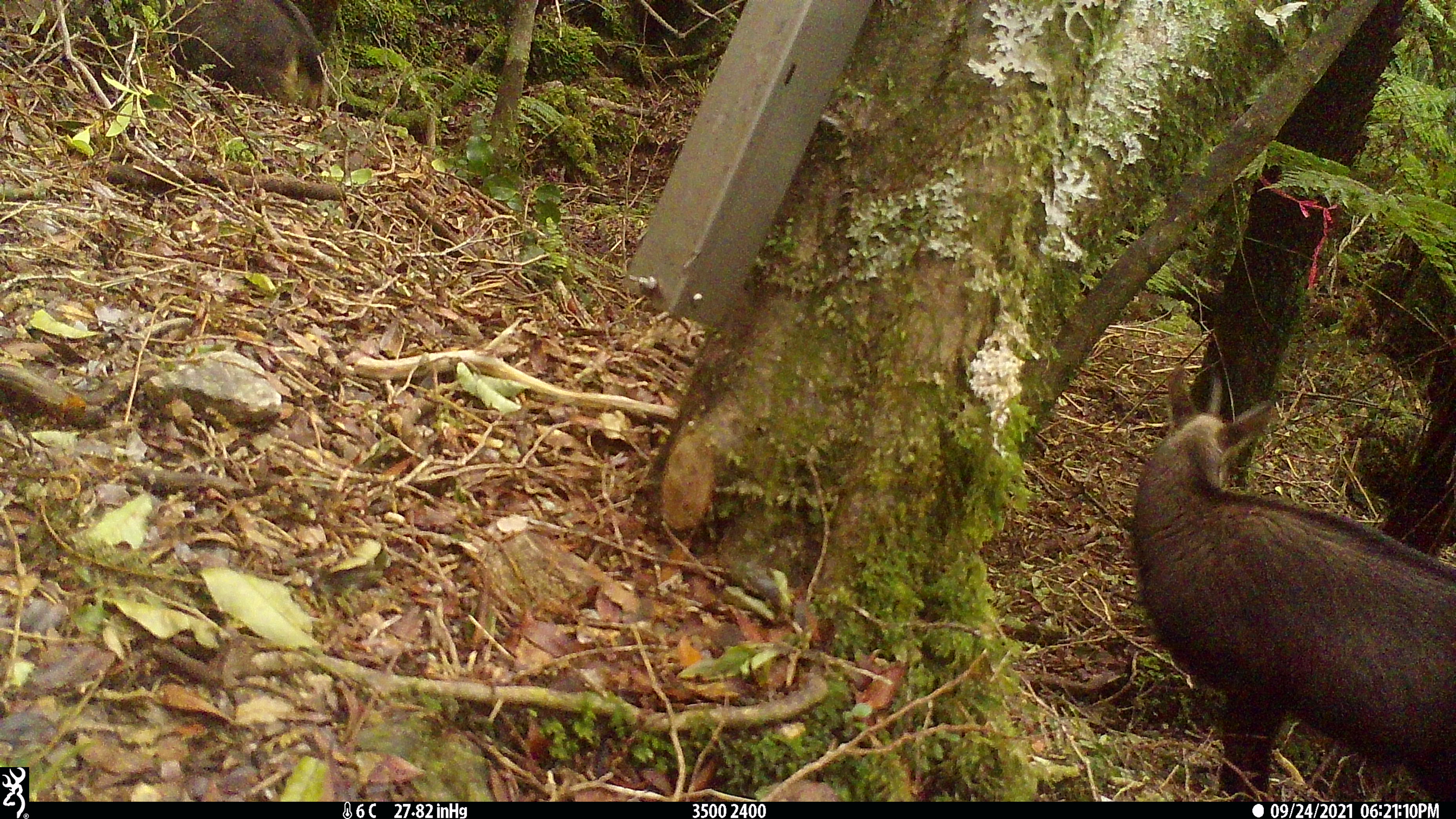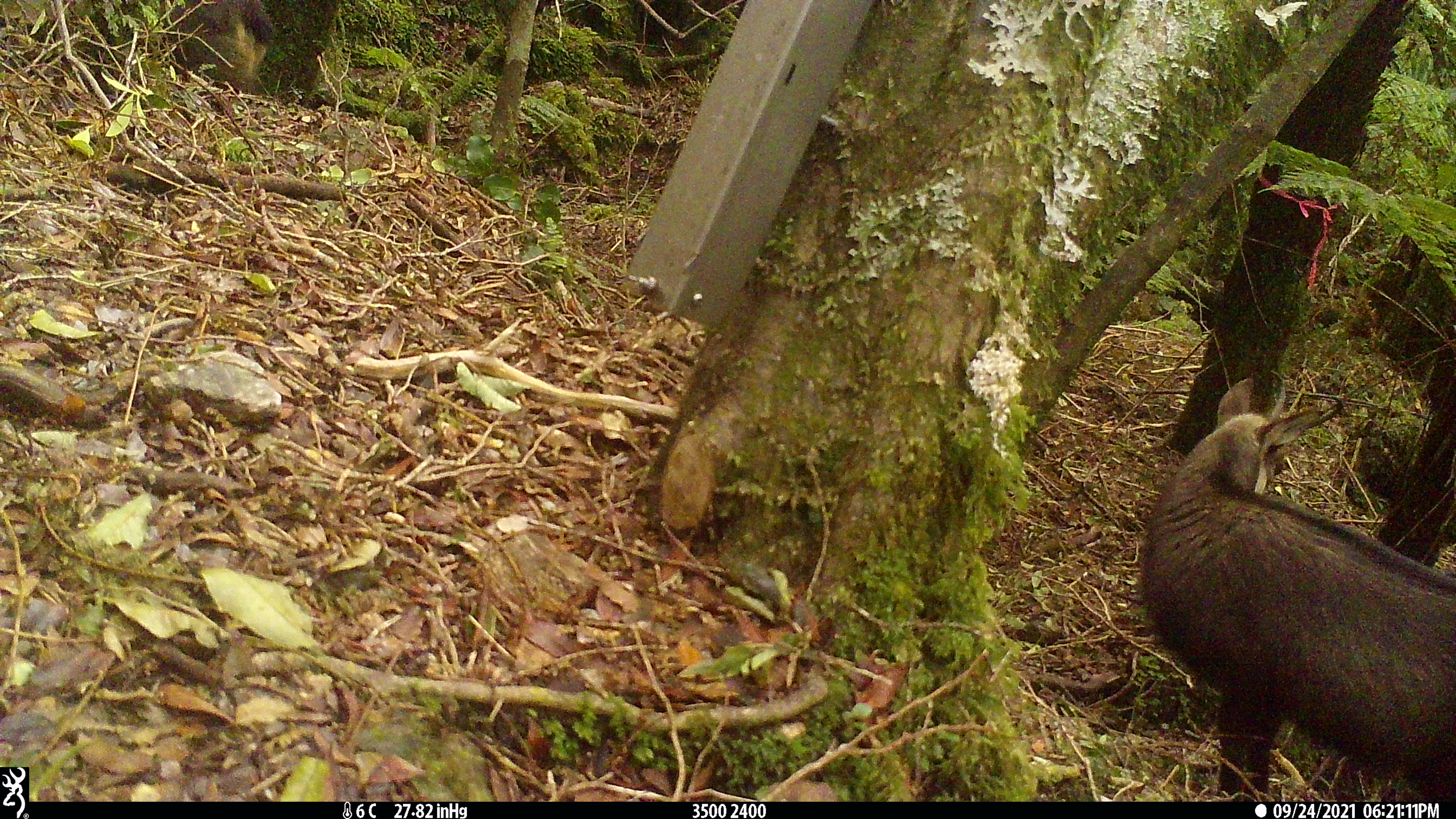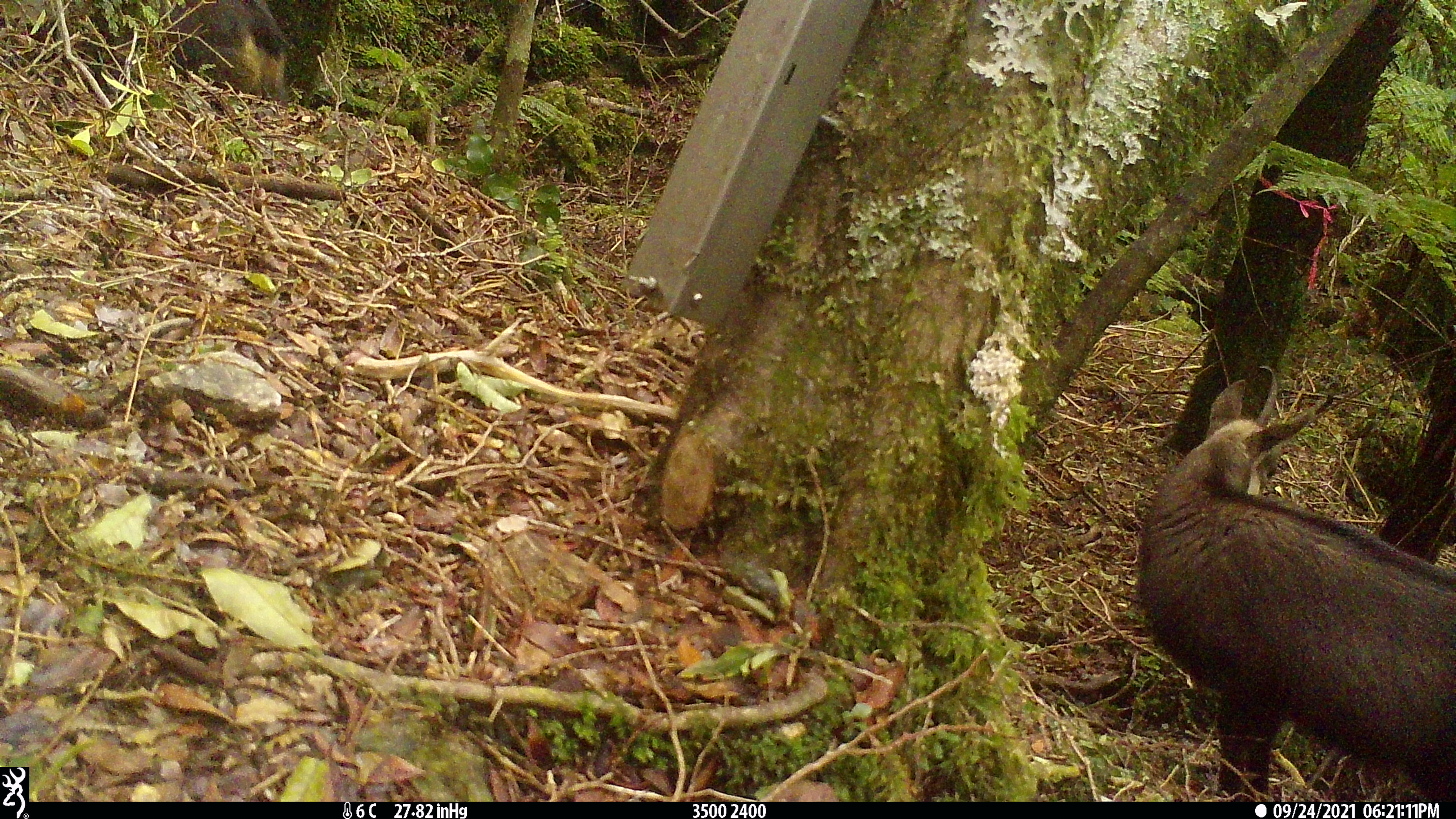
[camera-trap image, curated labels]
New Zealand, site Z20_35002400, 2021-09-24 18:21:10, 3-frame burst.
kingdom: Animalia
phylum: Chordata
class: Mammalia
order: Artiodactyla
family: Bovidae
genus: Rupicapra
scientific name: Rupicapra rupicapra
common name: alpine chamois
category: chamois